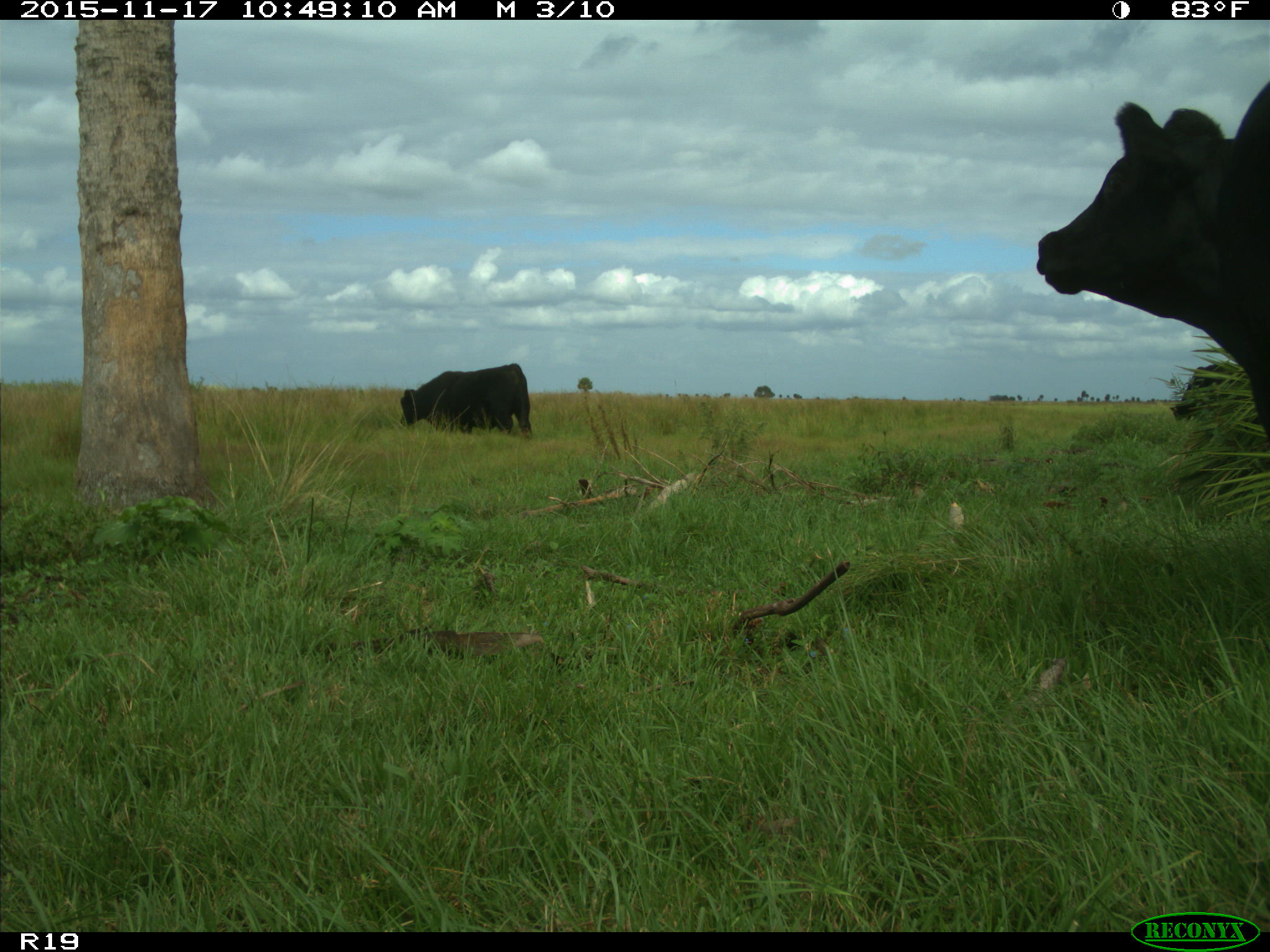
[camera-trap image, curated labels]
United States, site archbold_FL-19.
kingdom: Animalia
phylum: Chordata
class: Mammalia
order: Artiodactyla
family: Bovidae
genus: Bos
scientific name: Bos taurus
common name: domestic cow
Bos taurus (domestic cow).